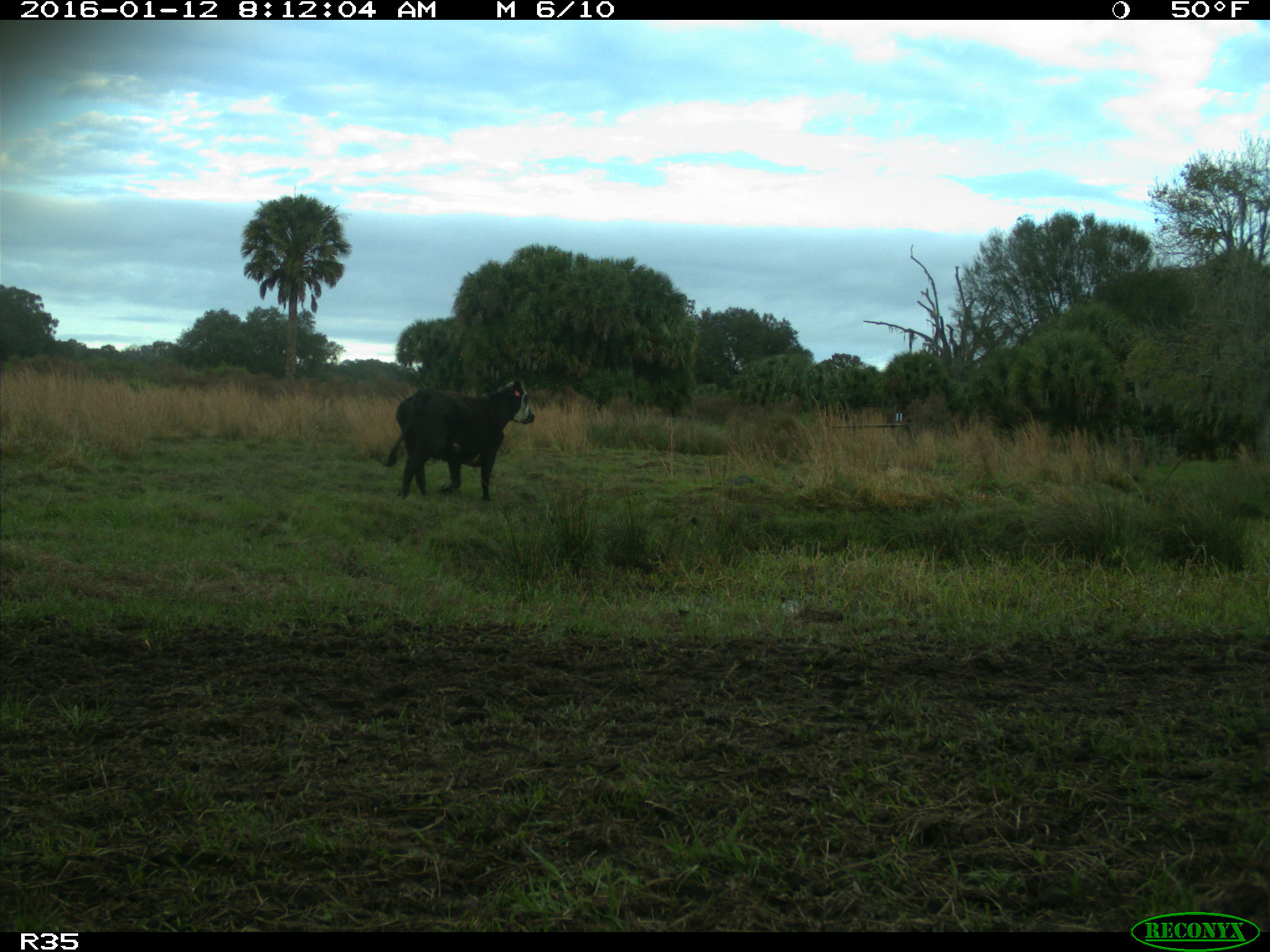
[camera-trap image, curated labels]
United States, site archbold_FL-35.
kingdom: Animalia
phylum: Chordata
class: Mammalia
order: Artiodactyla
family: Bovidae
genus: Bos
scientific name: Bos taurus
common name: domestic cow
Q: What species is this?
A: Bos taurus (domestic cow).